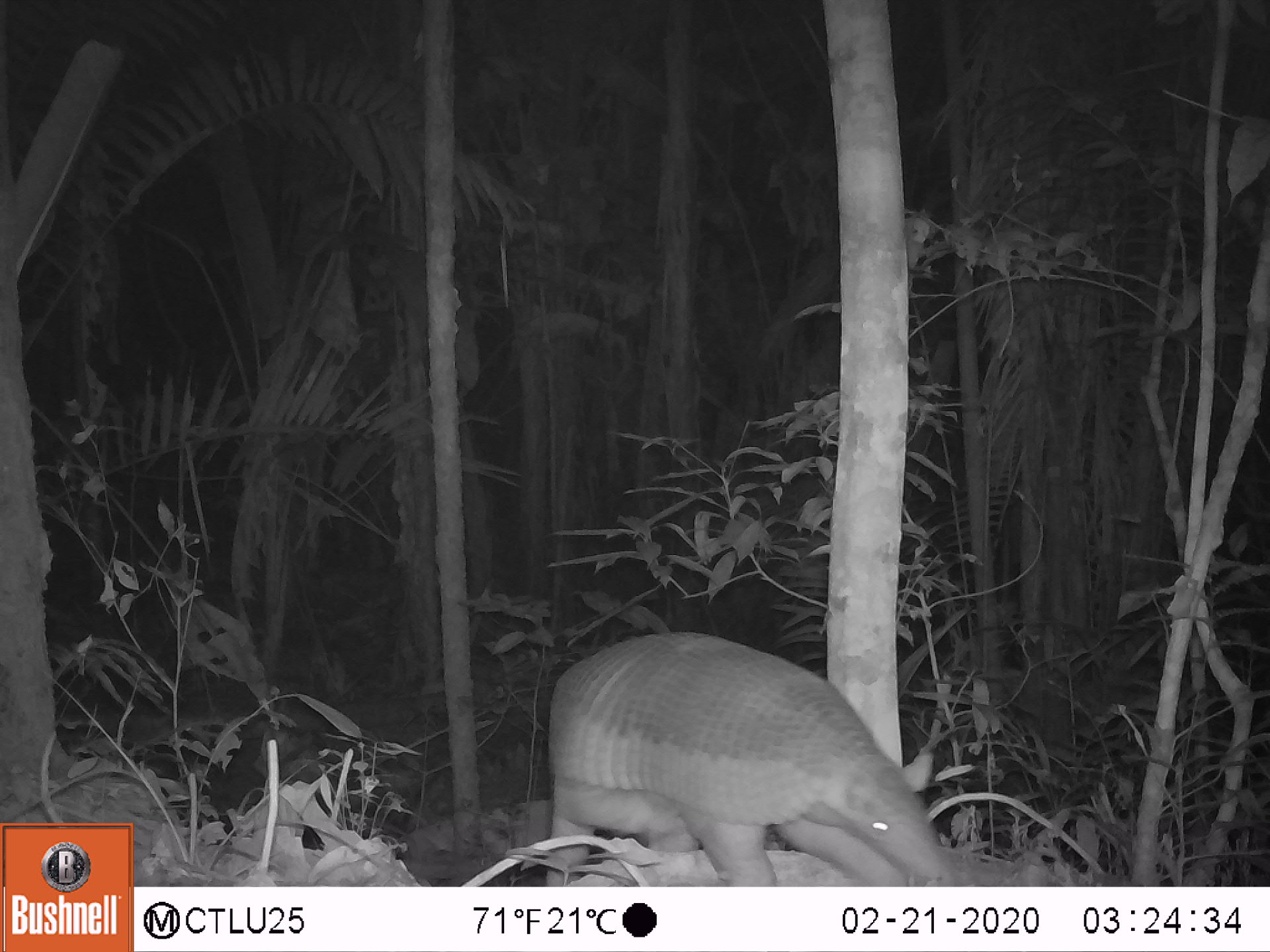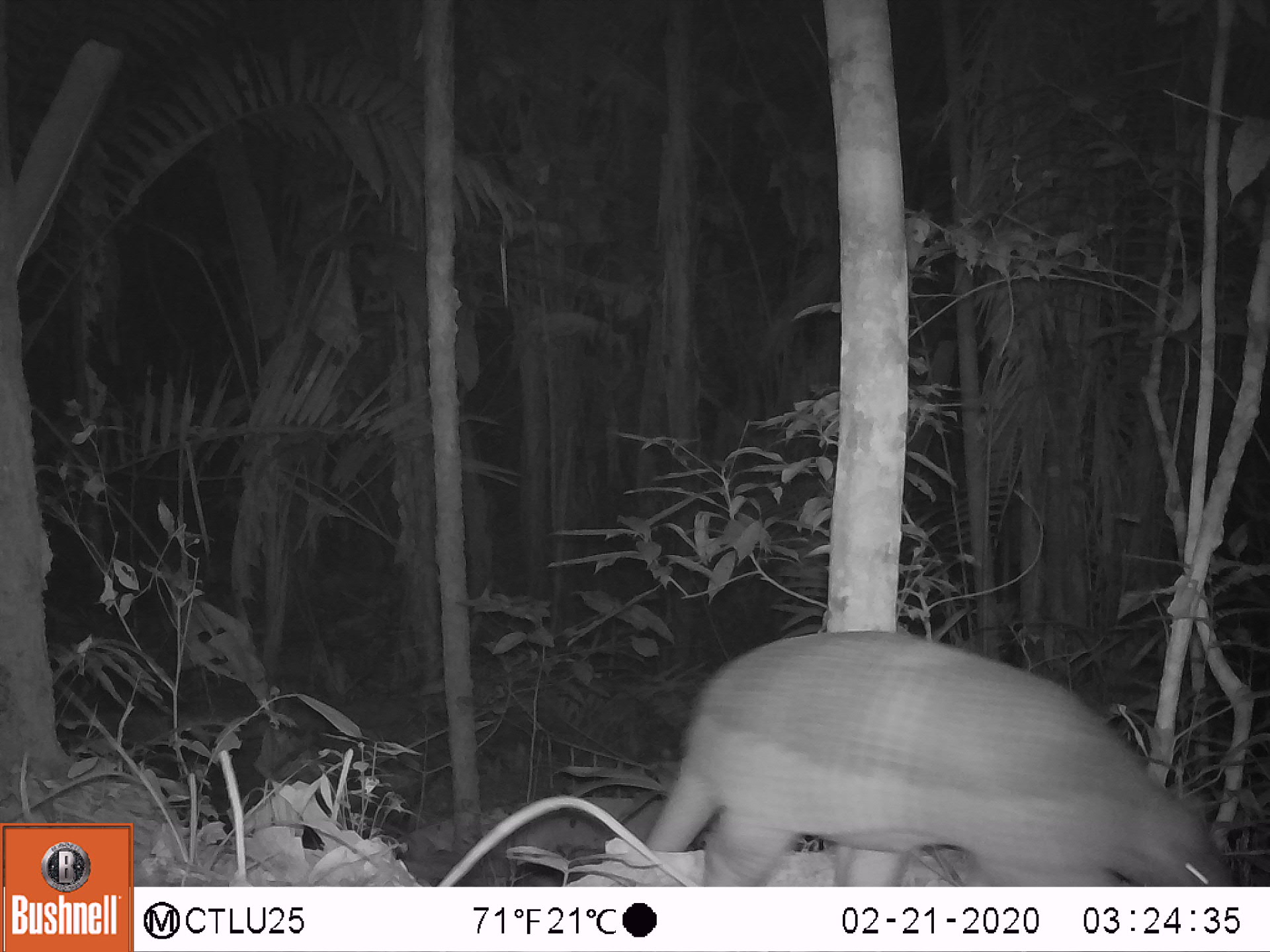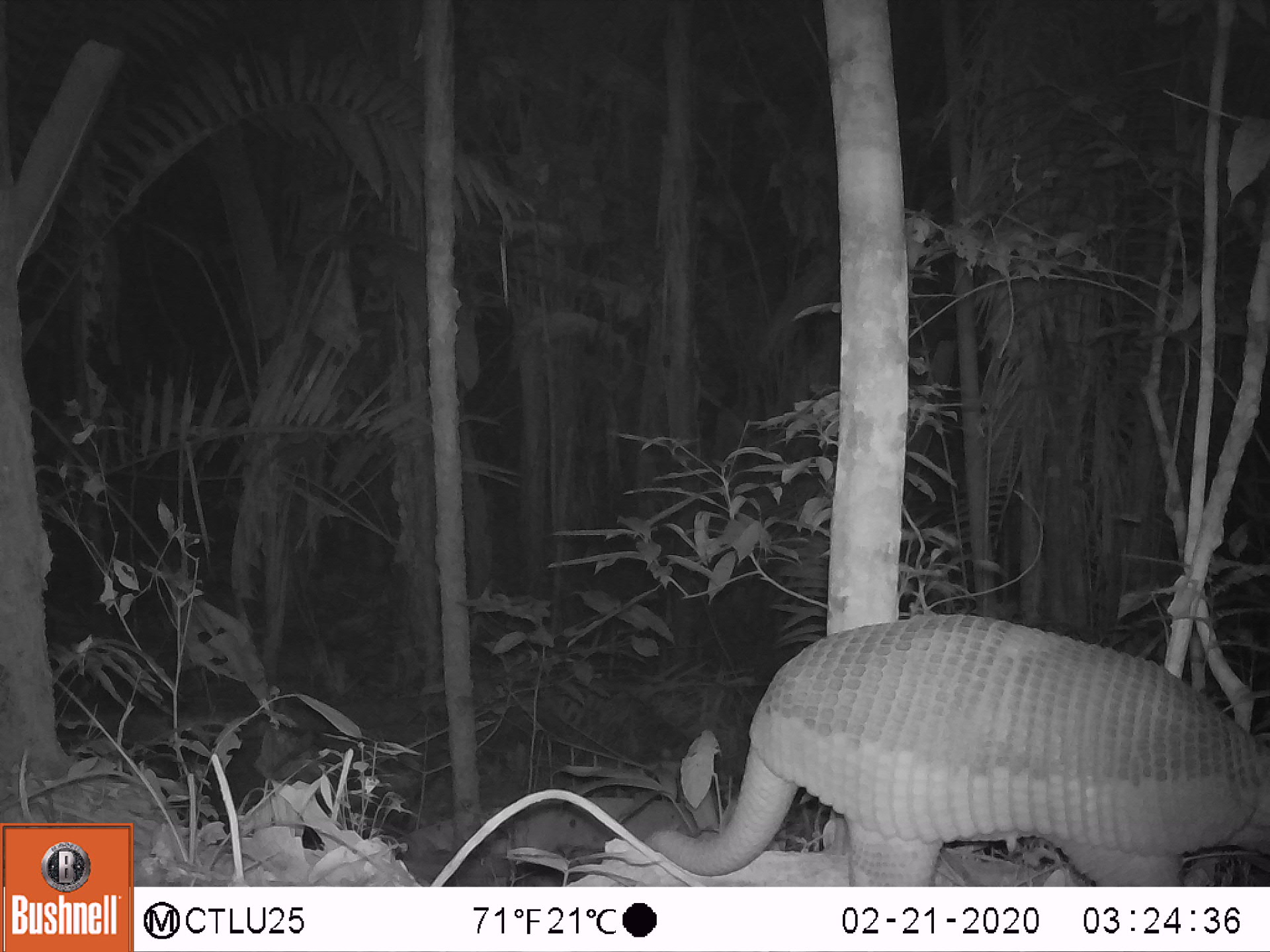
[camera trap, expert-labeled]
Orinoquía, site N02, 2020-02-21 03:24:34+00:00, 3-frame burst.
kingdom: Animalia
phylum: Chordata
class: Mammalia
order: Cingulata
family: Chlamyphoridae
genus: Priodontes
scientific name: Priodontes maximus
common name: giant armadillo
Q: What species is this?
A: Giant armadillo (Priodontes maximus).